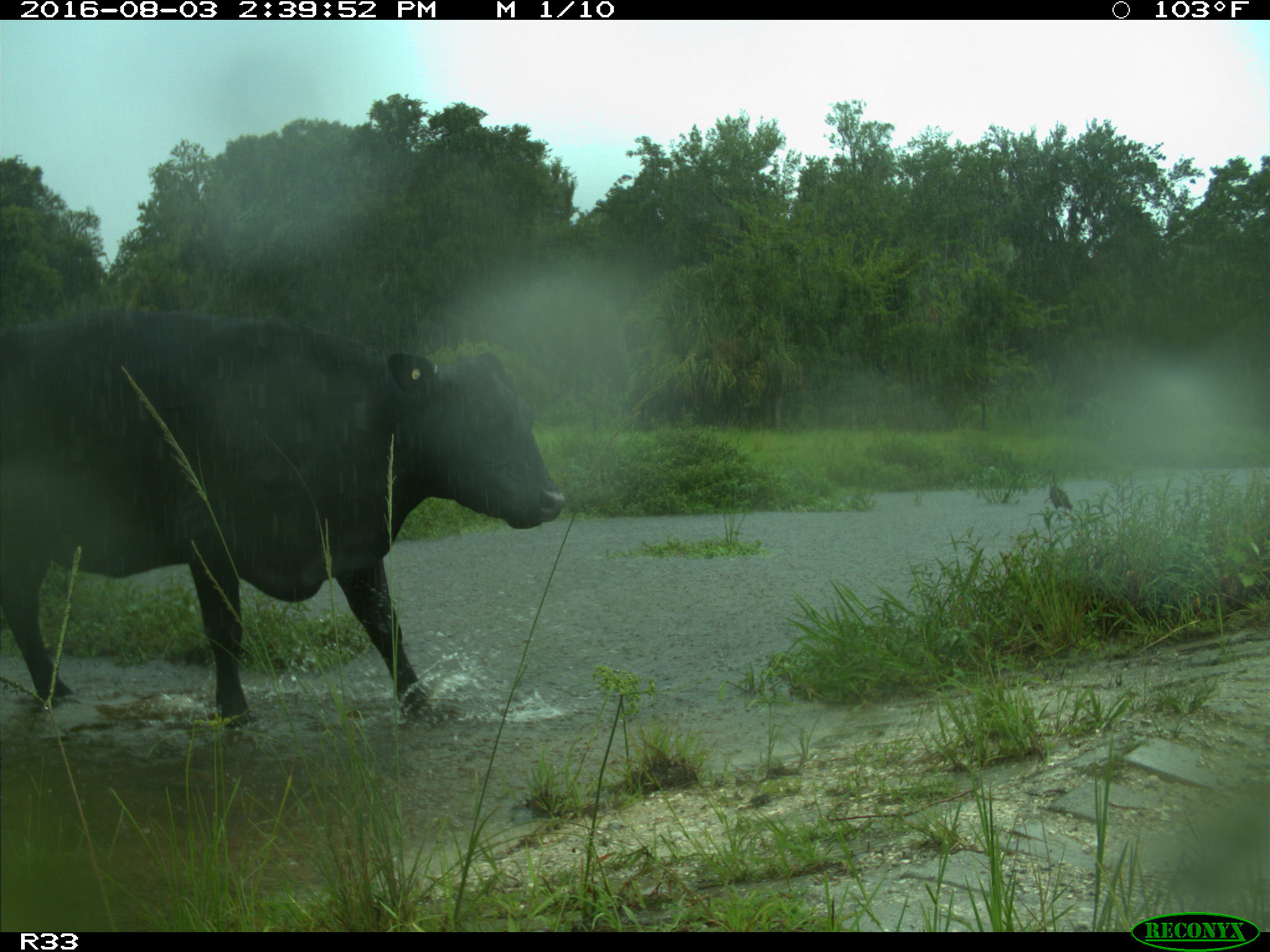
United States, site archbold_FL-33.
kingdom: Animalia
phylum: Chordata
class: Mammalia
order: Artiodactyla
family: Bovidae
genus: Bos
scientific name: Bos taurus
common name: domestic cow